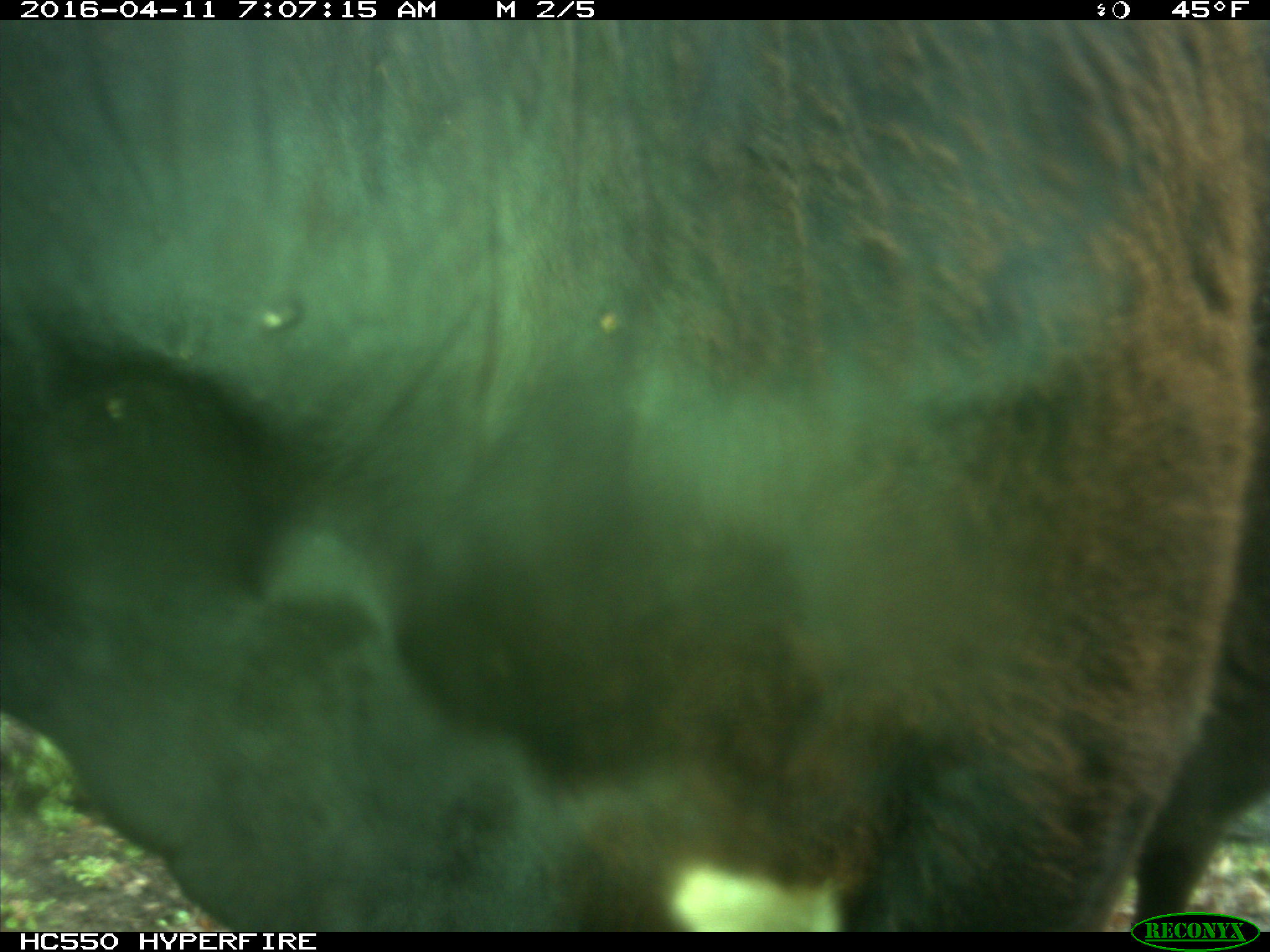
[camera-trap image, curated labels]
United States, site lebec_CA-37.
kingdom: Animalia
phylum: Chordata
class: Mammalia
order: Artiodactyla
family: Bovidae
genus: Bos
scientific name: Bos taurus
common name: domestic cow